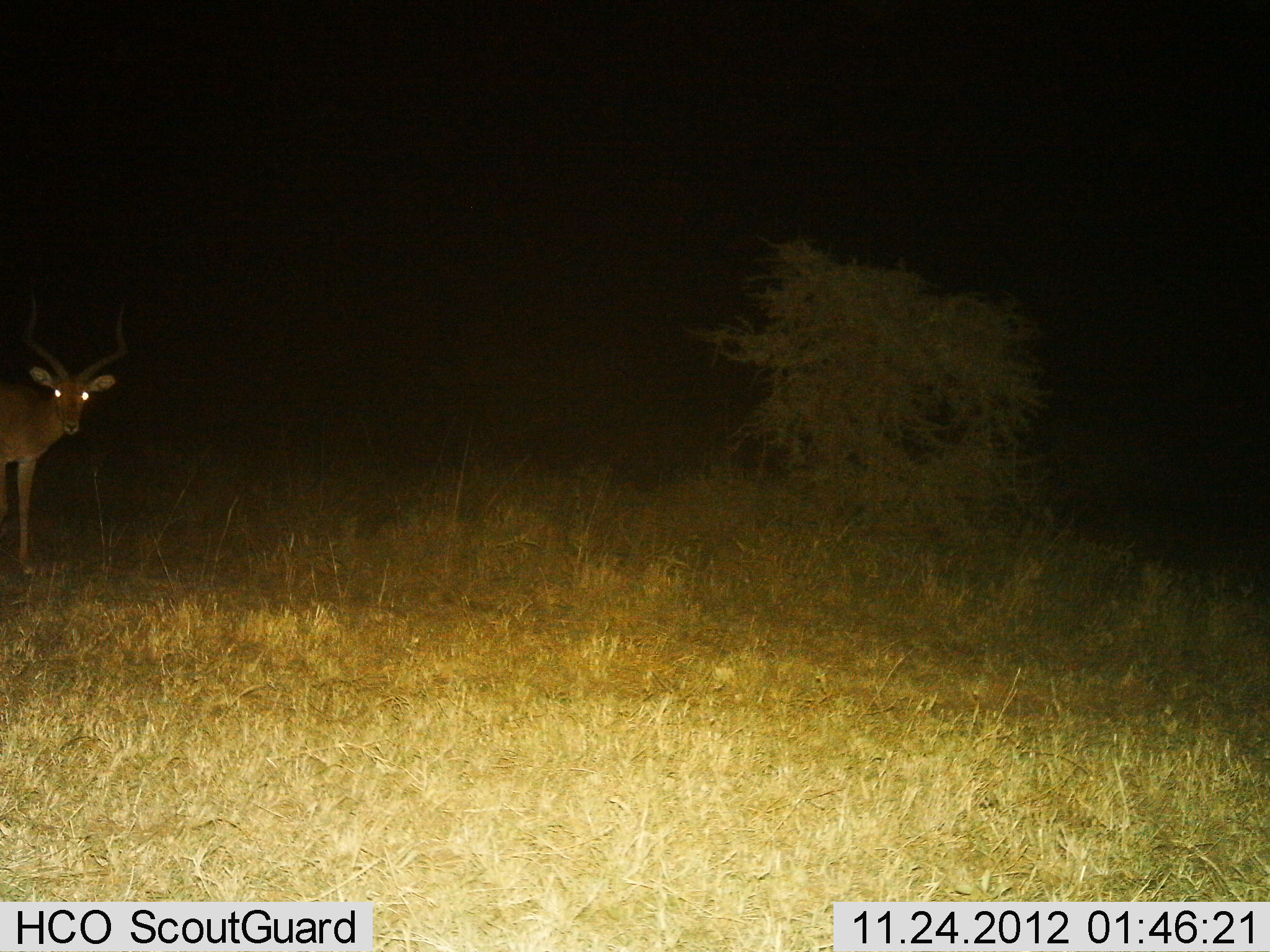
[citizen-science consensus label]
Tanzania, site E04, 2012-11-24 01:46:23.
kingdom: Animalia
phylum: Chordata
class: Mammalia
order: Artiodactyla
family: Bovidae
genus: Aepyceros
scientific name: Aepyceros melampus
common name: impala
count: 1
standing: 96%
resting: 0%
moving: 4%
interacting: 8%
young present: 0%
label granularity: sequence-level